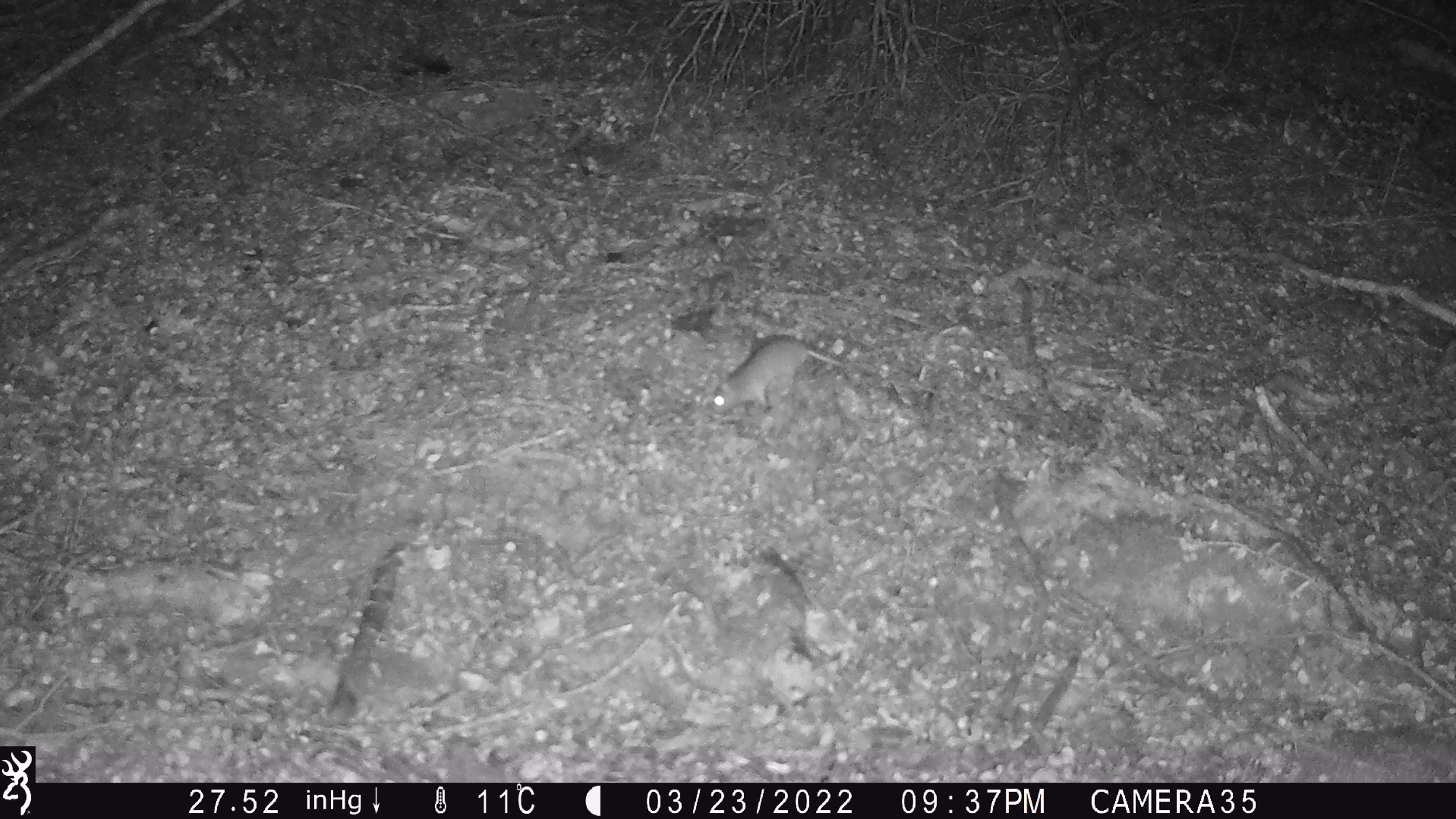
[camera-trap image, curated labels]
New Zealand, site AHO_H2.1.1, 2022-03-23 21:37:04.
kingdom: Animalia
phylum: Chordata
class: Mammalia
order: Rodentia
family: Muridae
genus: Mus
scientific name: Mus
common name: mouse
Mouse (Mus).